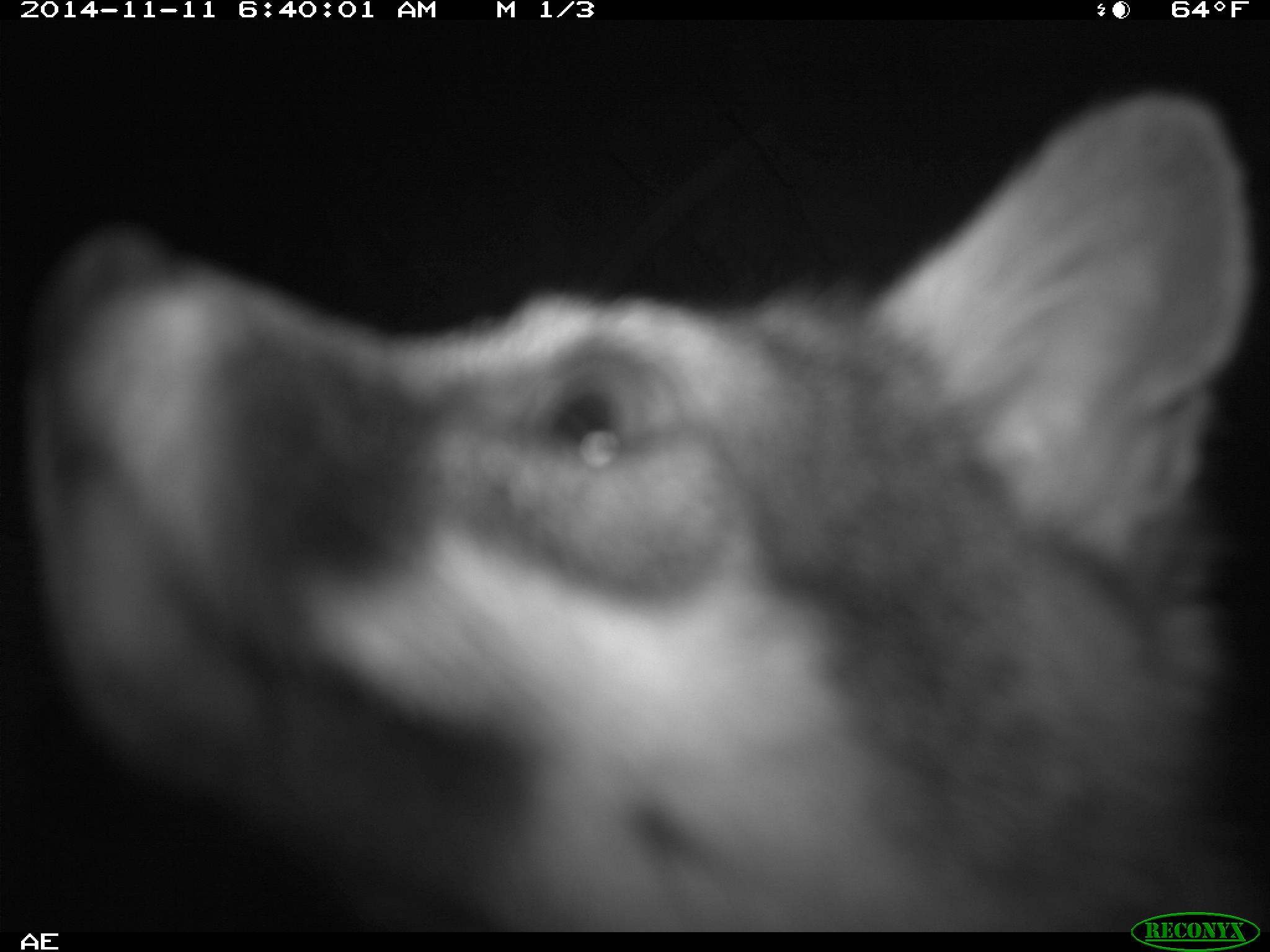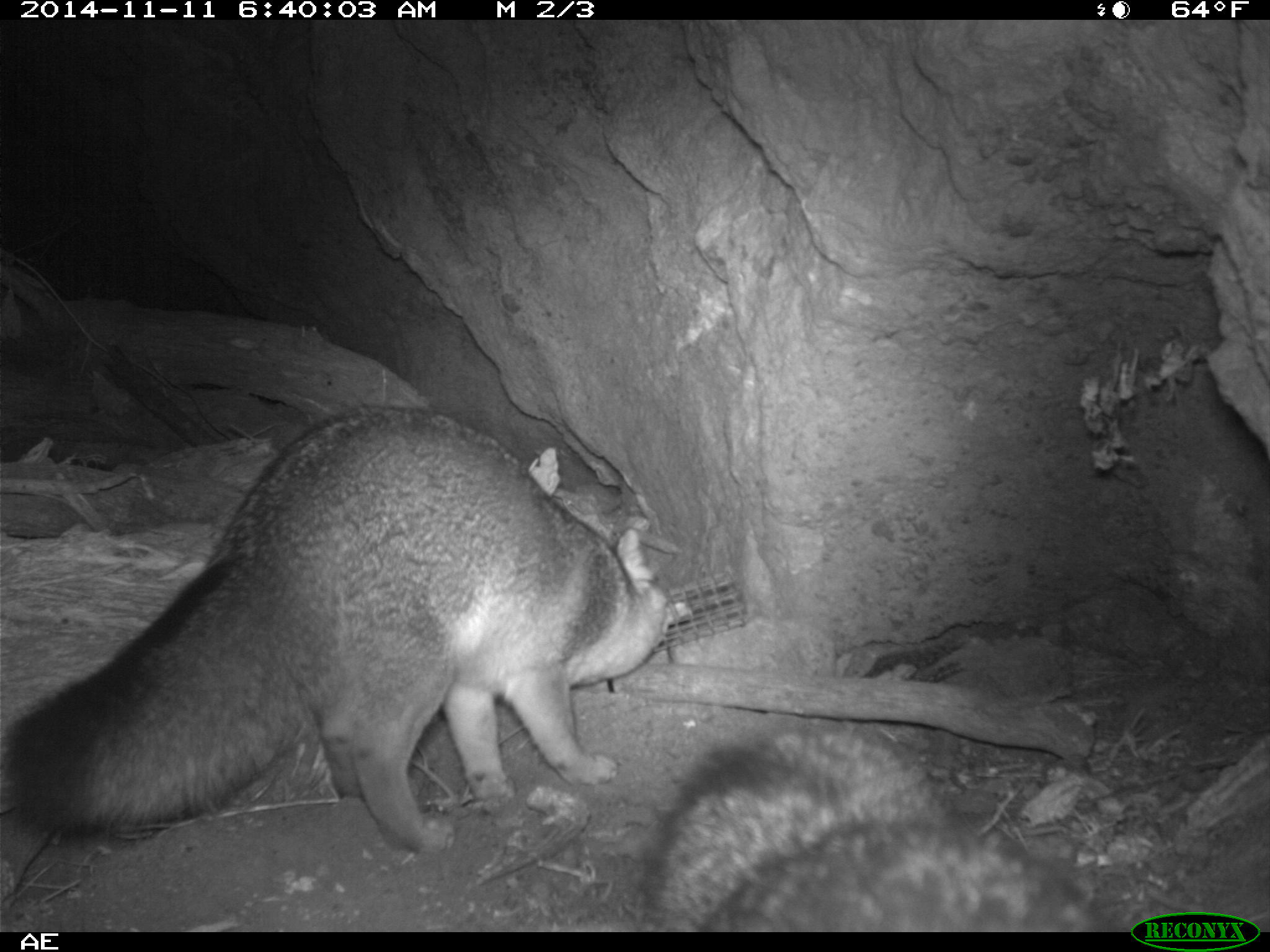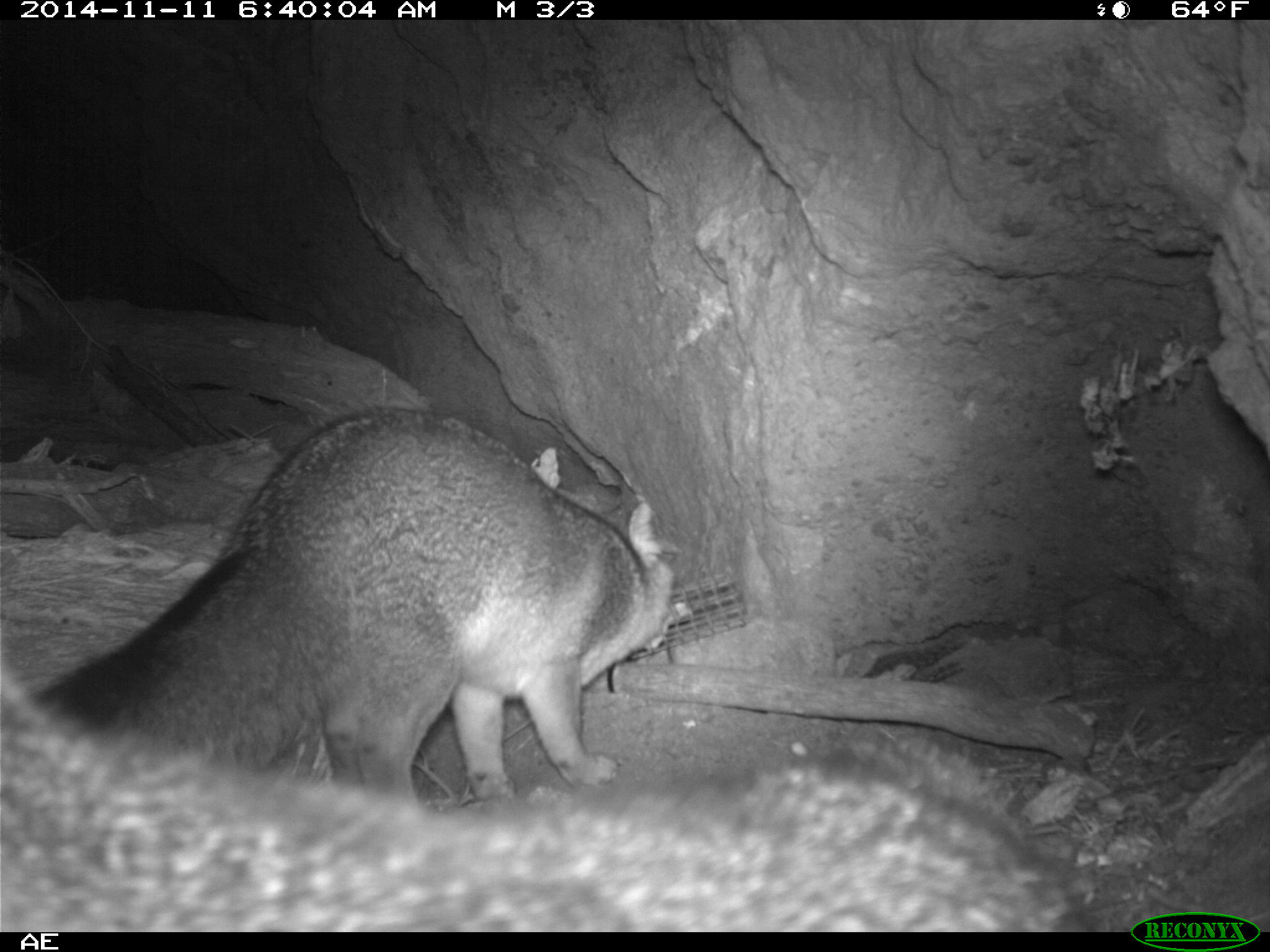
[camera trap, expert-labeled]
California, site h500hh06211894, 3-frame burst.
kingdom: Animalia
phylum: Chordata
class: Mammalia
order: Carnivora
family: Canidae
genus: Urocyon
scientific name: Urocyon littoralis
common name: island fox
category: fox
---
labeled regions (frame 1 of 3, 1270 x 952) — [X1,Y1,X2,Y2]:
fox: [24,86,1256,935]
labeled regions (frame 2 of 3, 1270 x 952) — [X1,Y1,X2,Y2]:
fox: [2,405,668,856]; [636,729,1110,932]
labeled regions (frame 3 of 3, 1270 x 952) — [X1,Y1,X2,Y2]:
fox: [0,671,1096,928]; [36,405,675,801]